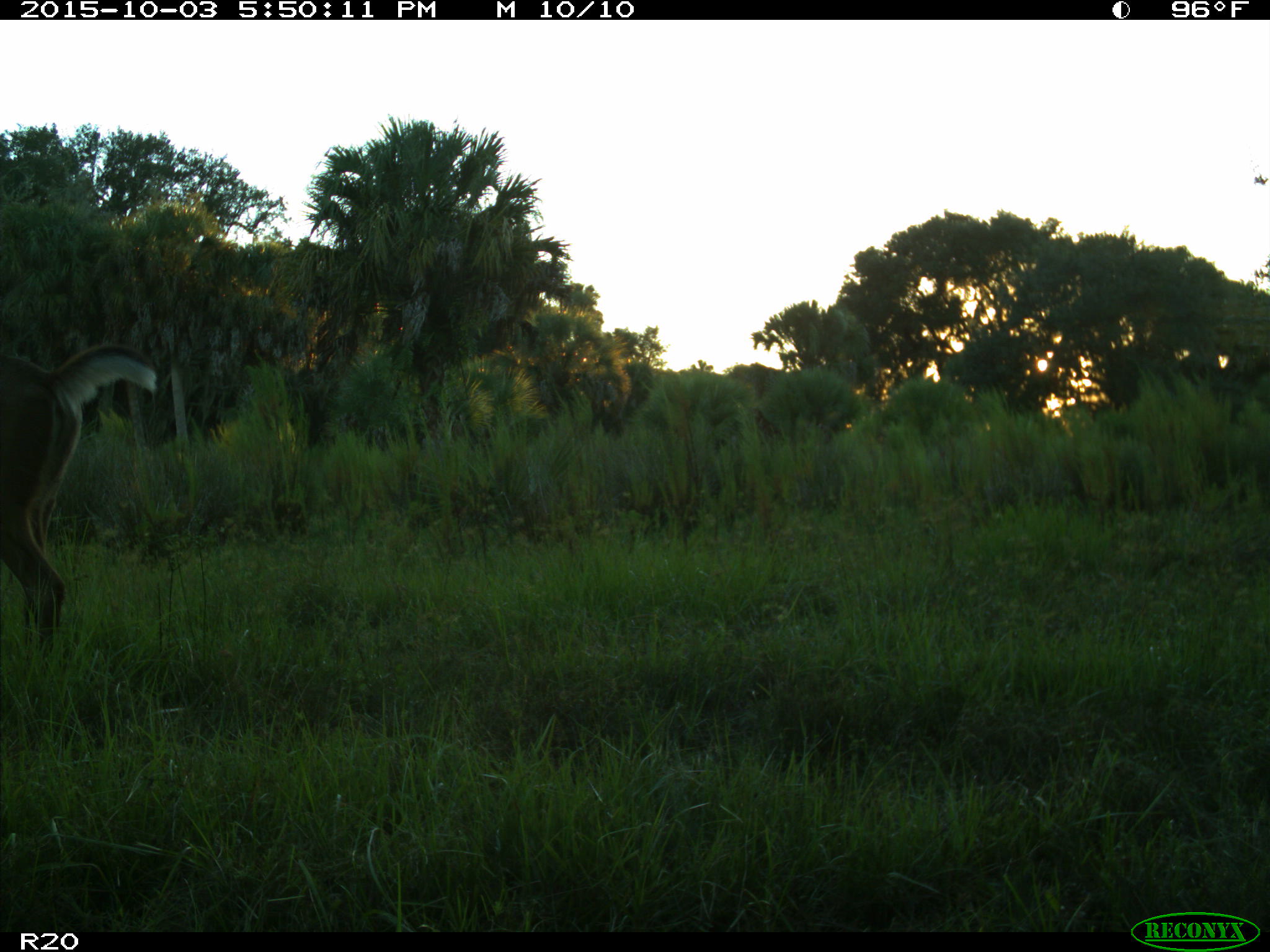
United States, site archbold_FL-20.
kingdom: Animalia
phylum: Chordata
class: Mammalia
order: Artiodactyla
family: Cervidae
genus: Odocoileus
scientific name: Odocoileus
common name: deer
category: unidentified deer